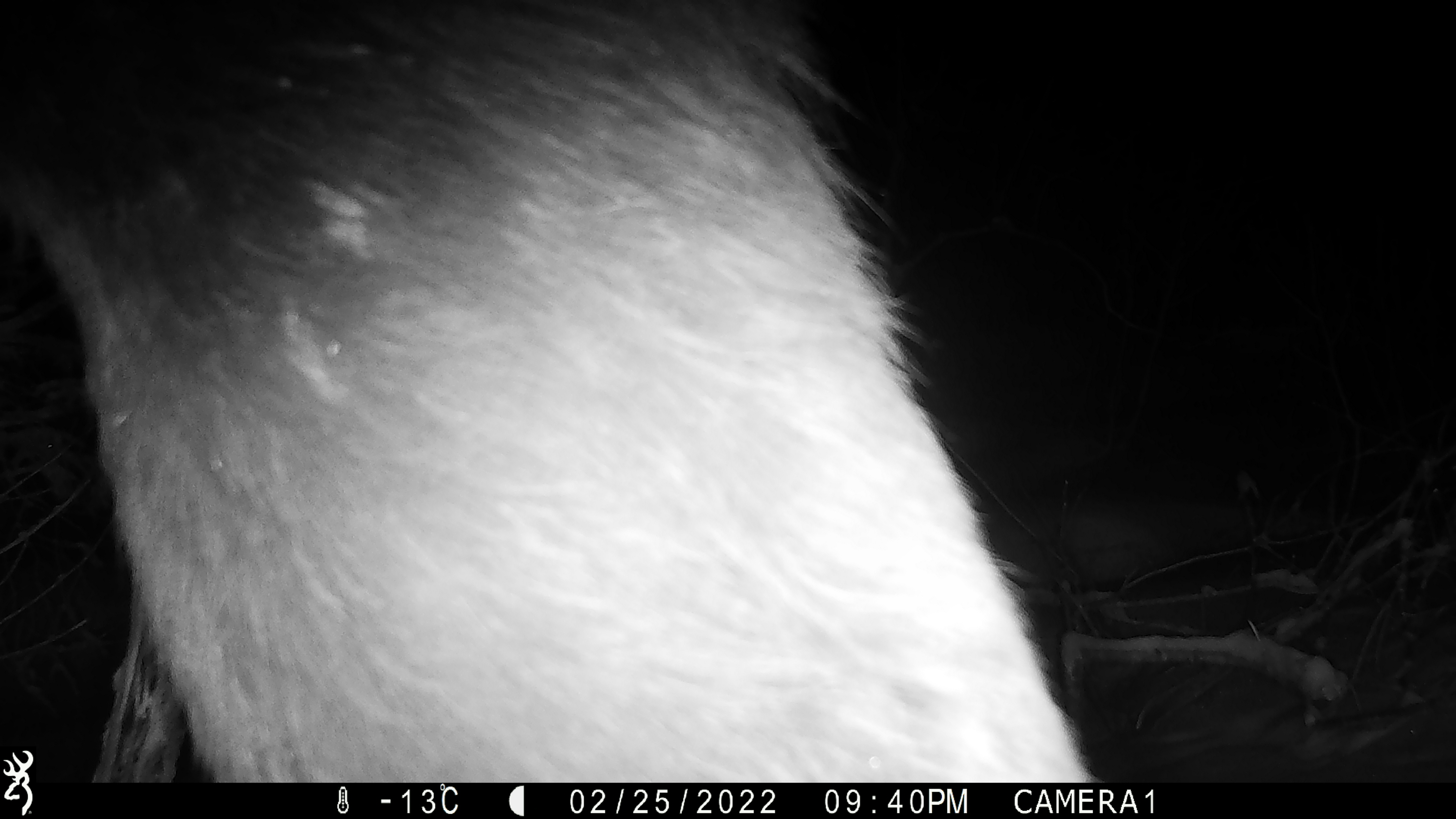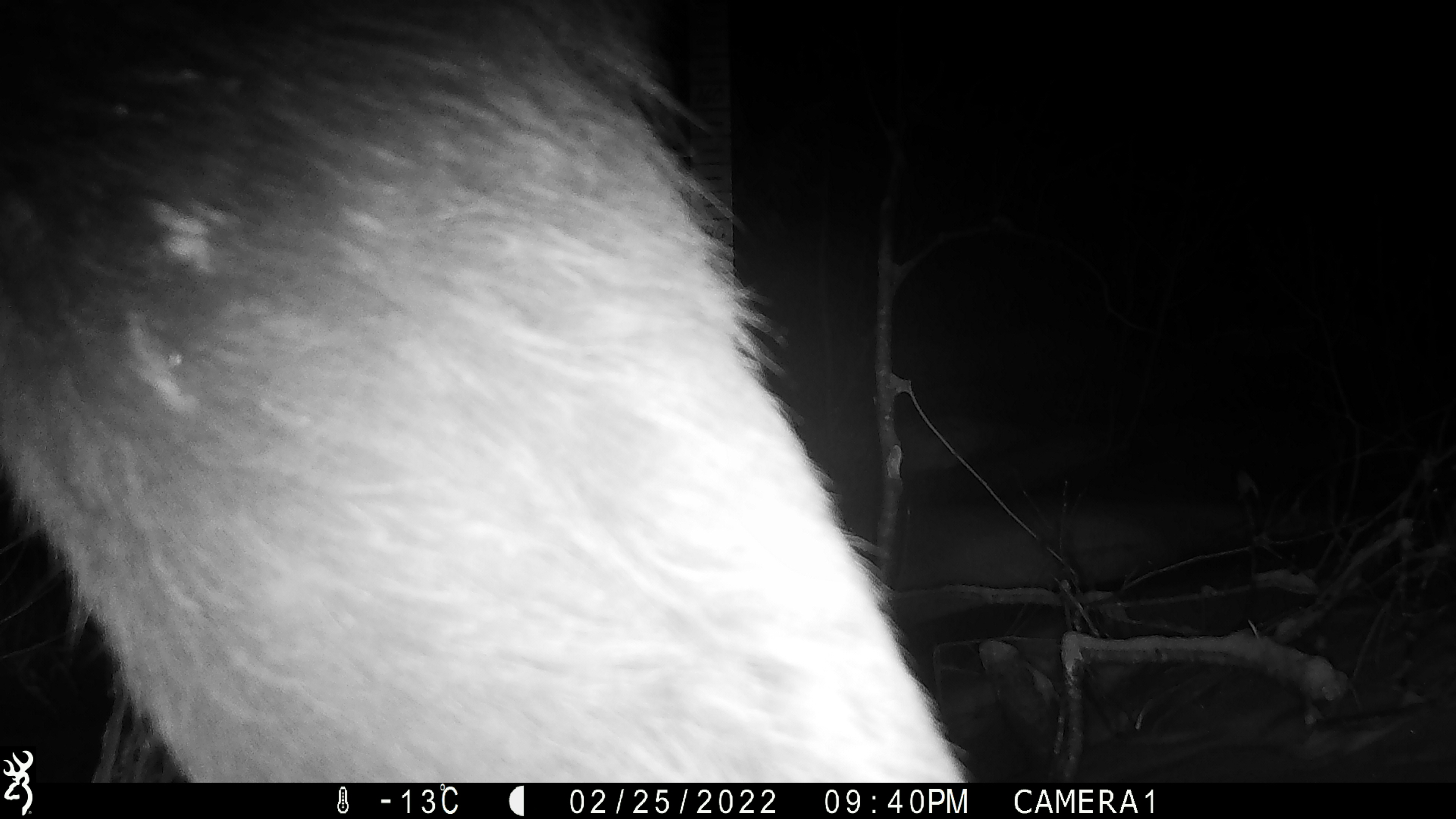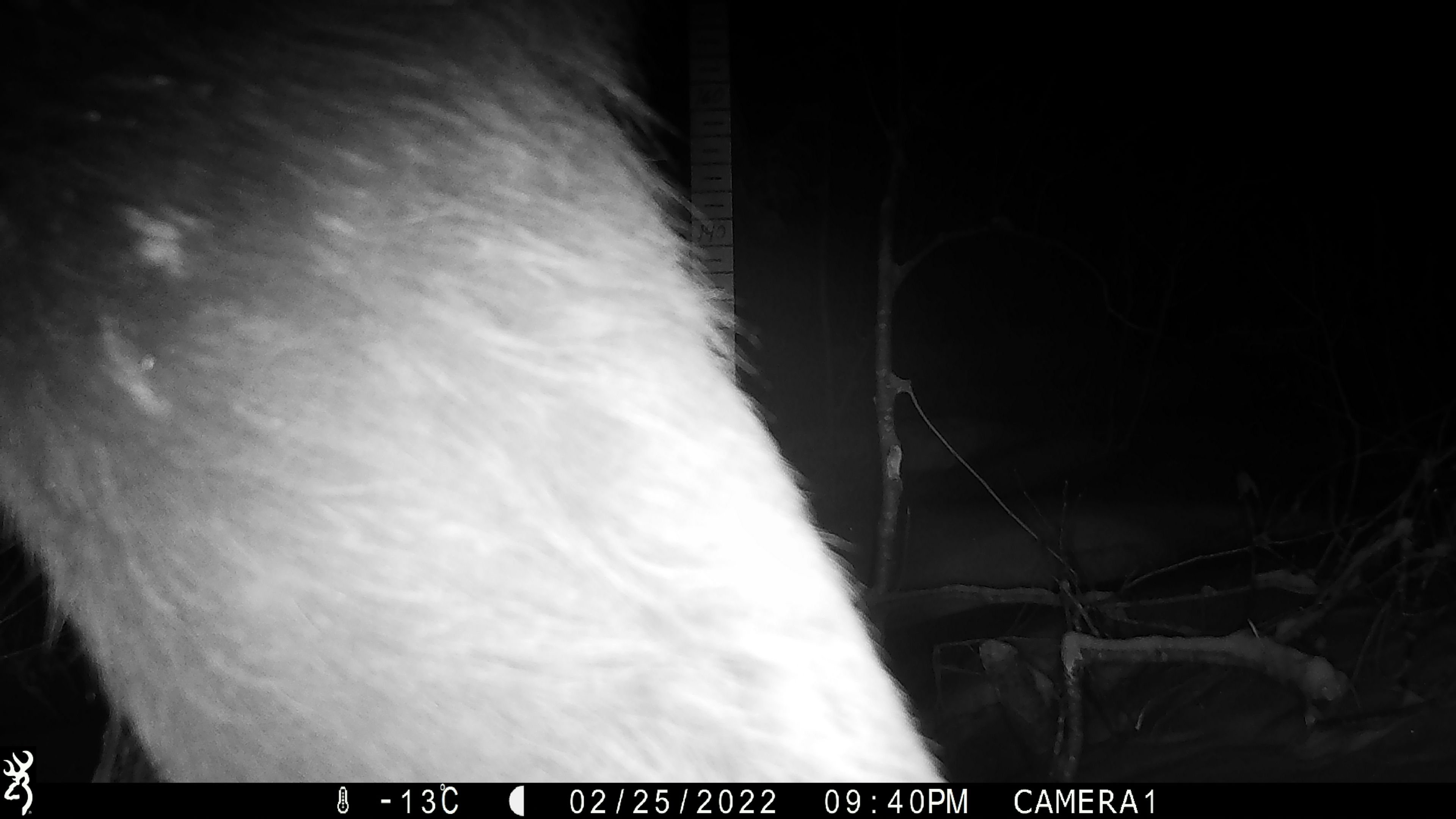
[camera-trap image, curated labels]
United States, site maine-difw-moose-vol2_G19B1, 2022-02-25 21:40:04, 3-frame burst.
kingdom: Animalia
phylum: Chordata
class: Mammalia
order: Artiodactyla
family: Cervidae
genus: Alces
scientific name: Alces alces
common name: moose